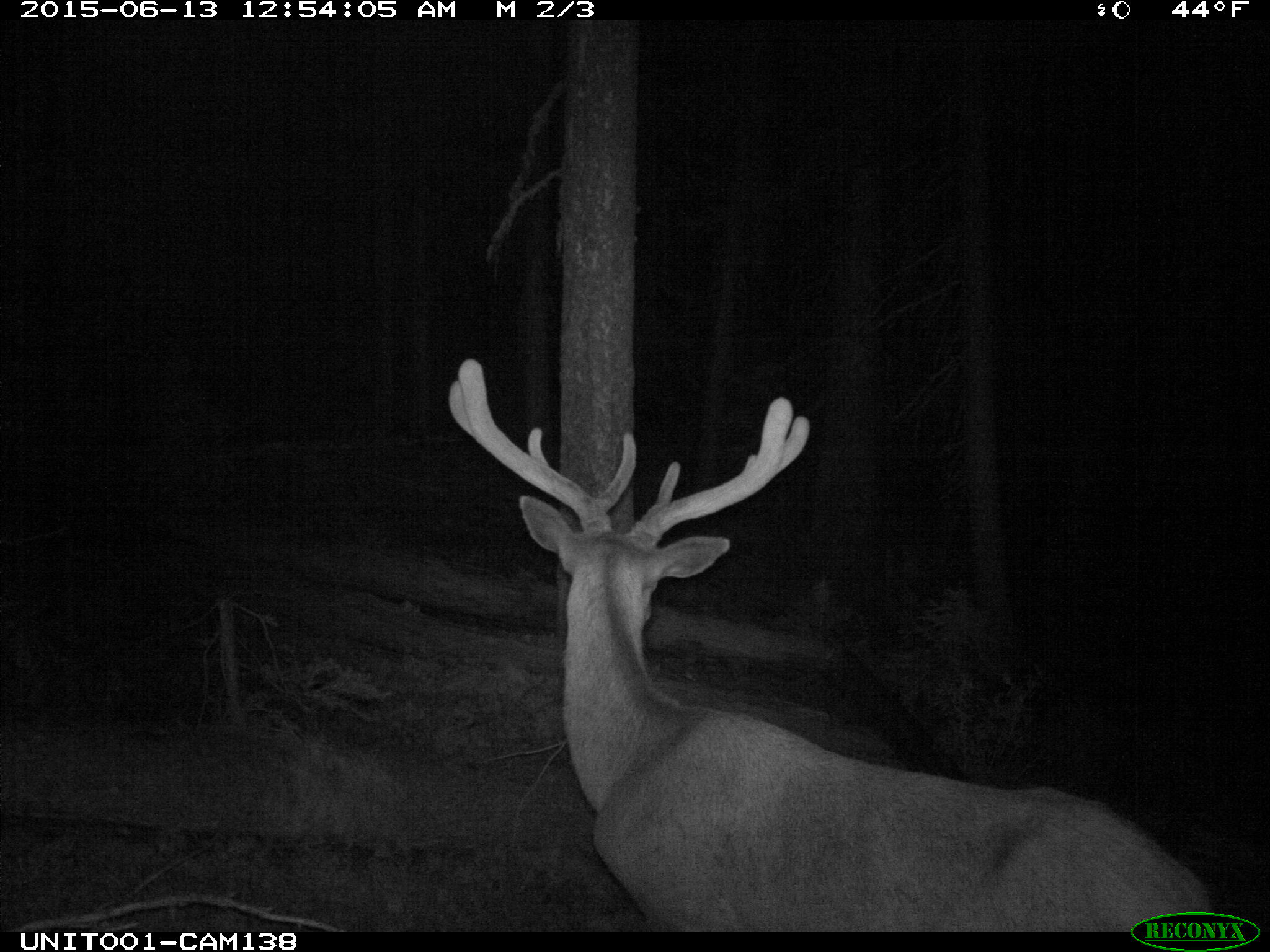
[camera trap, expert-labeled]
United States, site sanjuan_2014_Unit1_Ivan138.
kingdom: Animalia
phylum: Chordata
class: Mammalia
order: Artiodactyla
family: Cervidae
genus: Cervus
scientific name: Cervus elaphus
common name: red deer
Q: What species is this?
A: Cervus elaphus (red deer).